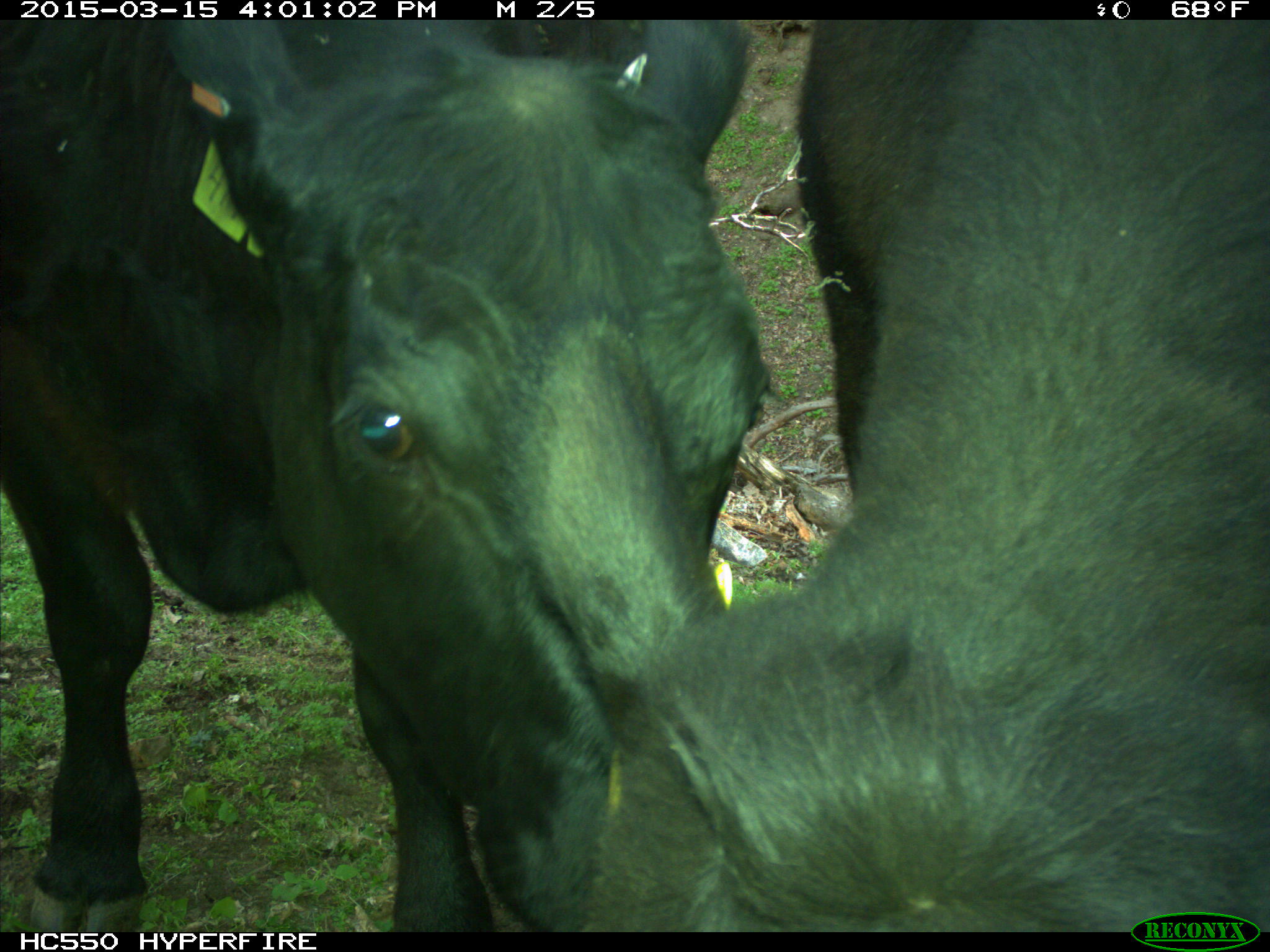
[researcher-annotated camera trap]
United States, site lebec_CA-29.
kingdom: Animalia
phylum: Chordata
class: Mammalia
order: Artiodactyla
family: Bovidae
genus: Bos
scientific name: Bos taurus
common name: domestic cow